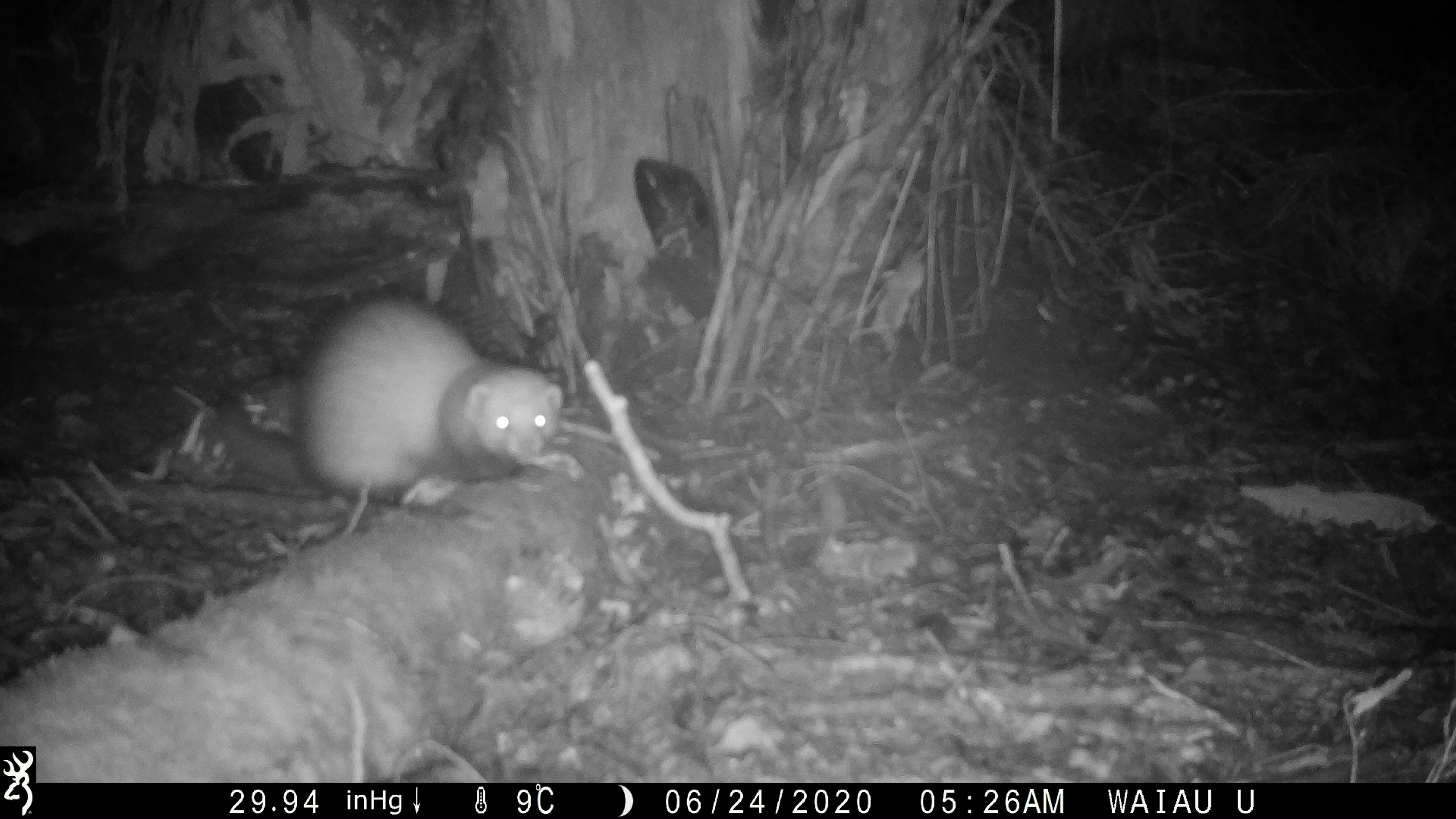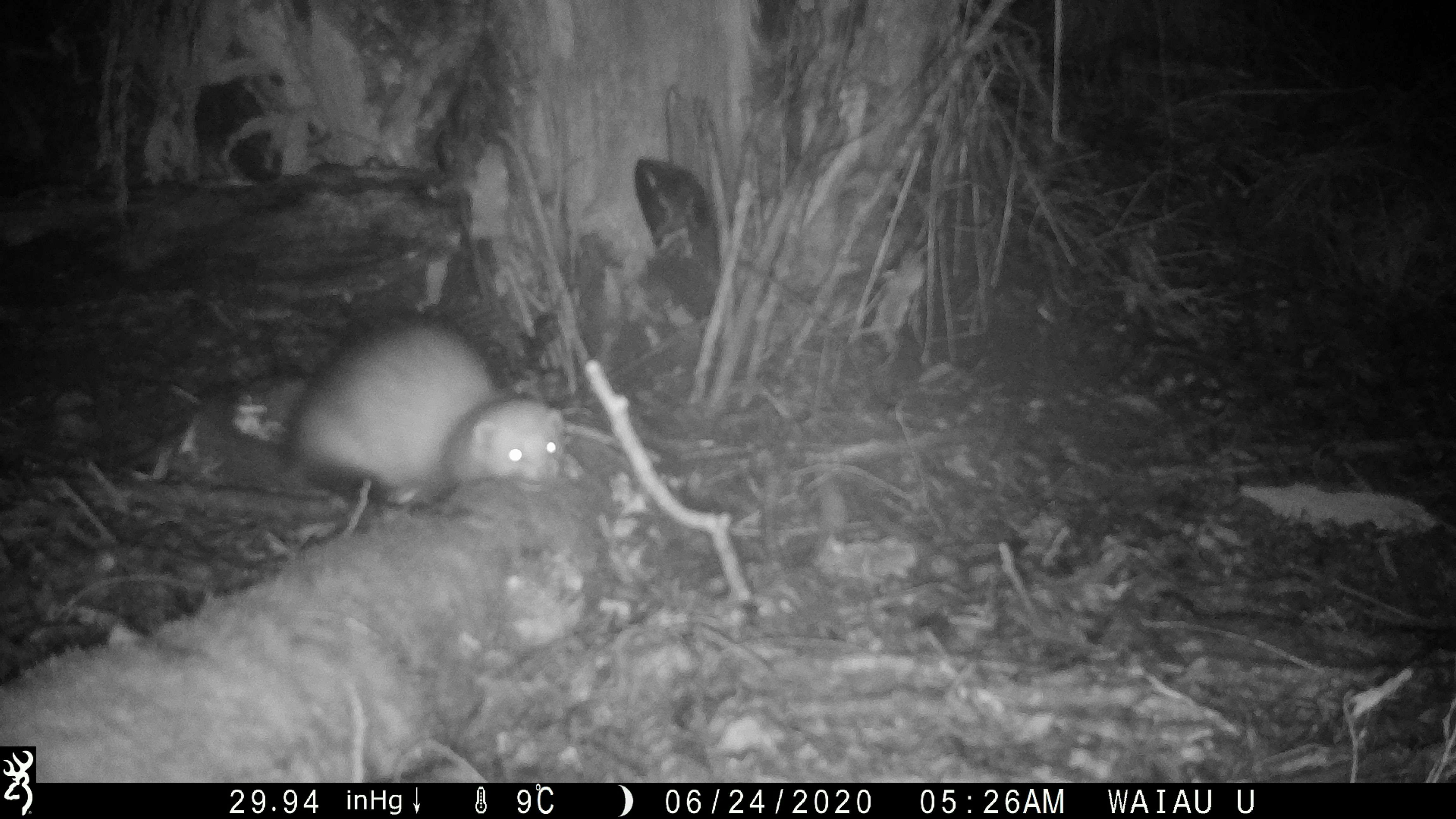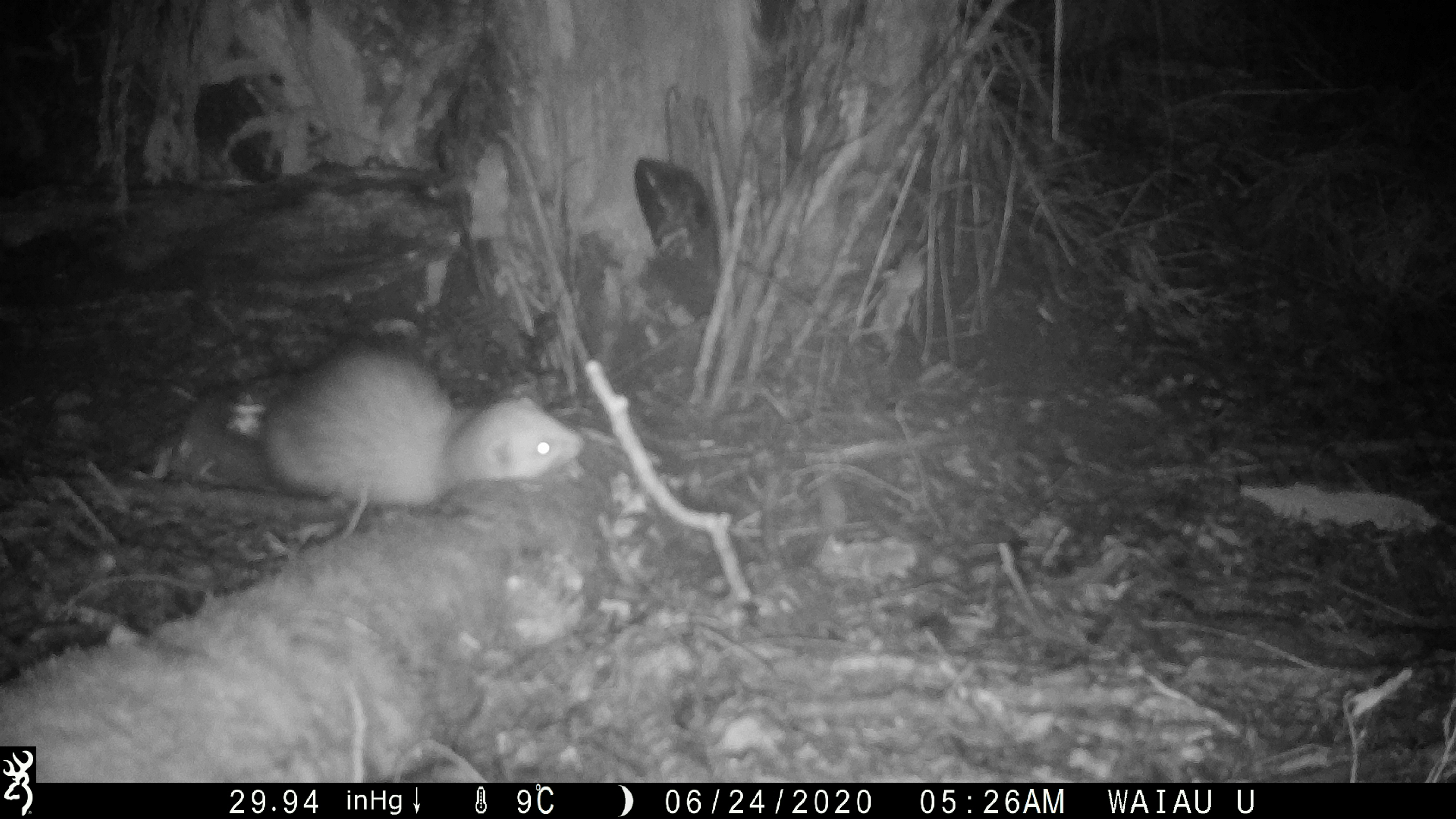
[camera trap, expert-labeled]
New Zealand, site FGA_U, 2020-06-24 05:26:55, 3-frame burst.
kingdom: Animalia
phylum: Chordata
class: Mammalia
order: Carnivora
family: Mustelidae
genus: Mustela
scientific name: Mustela furo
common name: ferret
Ferret (Mustela furo).